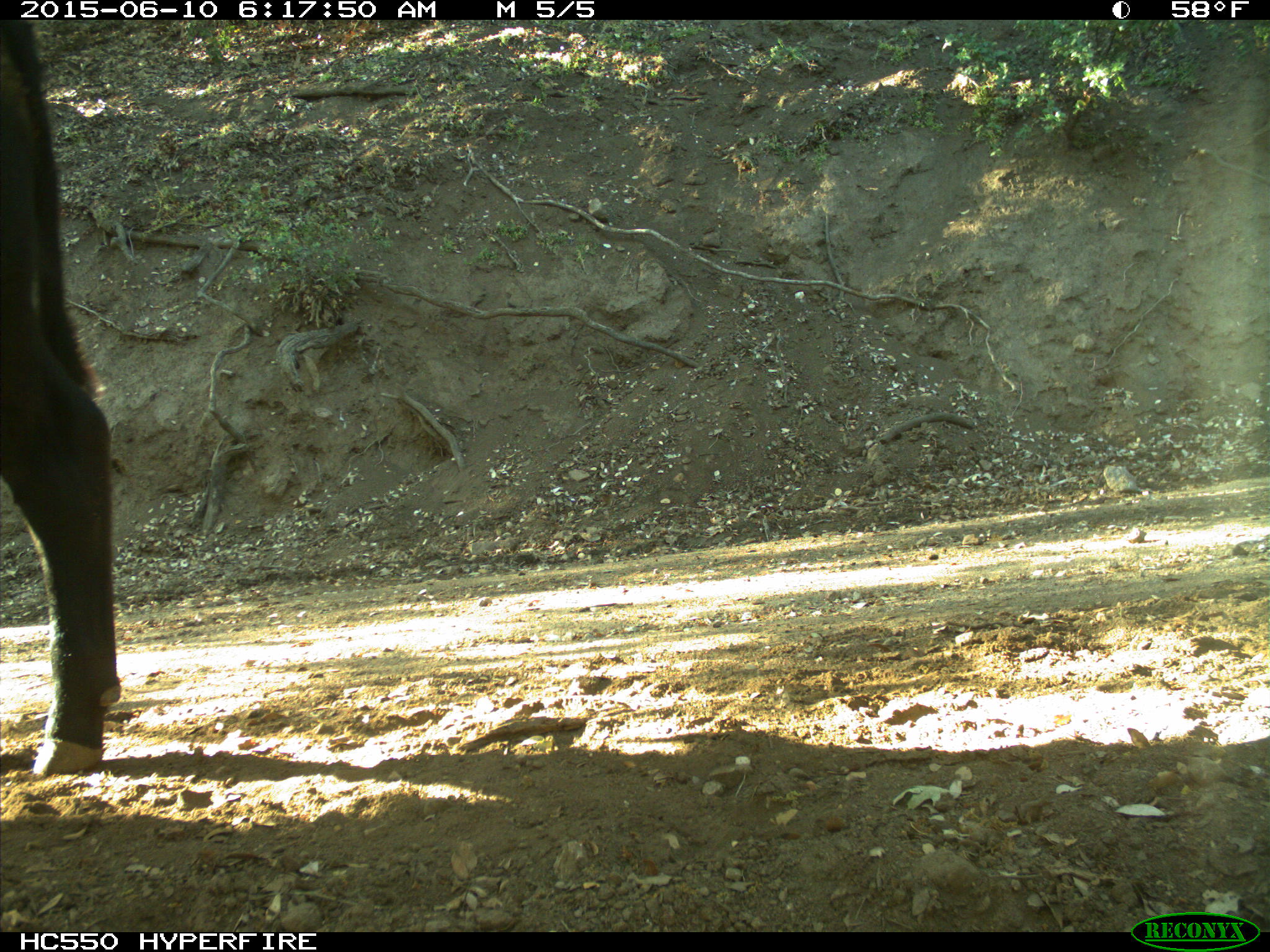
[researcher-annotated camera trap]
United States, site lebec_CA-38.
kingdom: Animalia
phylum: Chordata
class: Mammalia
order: Artiodactyla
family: Bovidae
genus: Bos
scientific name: Bos taurus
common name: domestic cow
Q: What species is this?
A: Bos taurus (domestic cow).